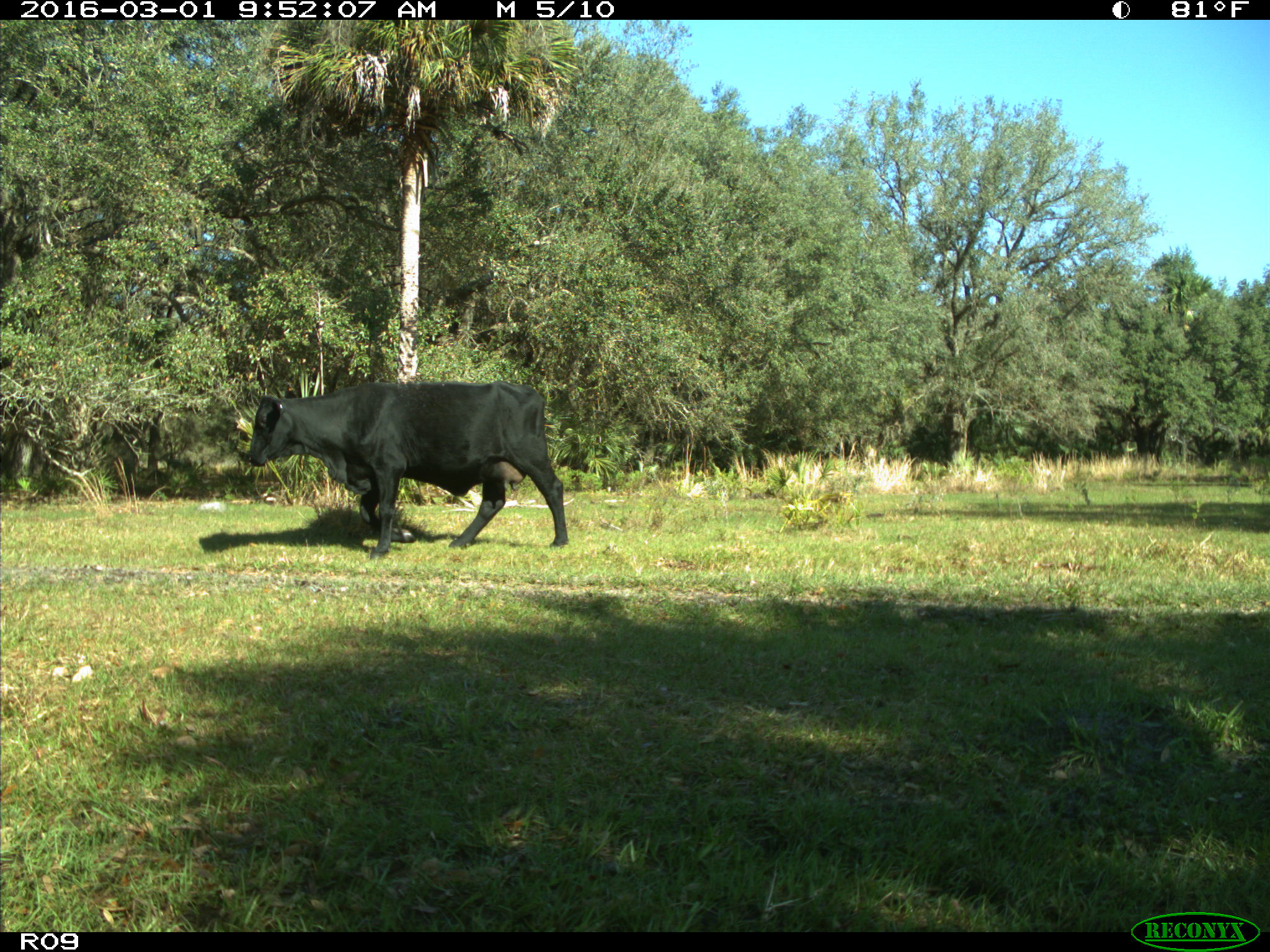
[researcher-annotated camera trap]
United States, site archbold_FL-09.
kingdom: Animalia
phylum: Chordata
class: Mammalia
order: Artiodactyla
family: Bovidae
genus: Bos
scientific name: Bos taurus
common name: domestic cow